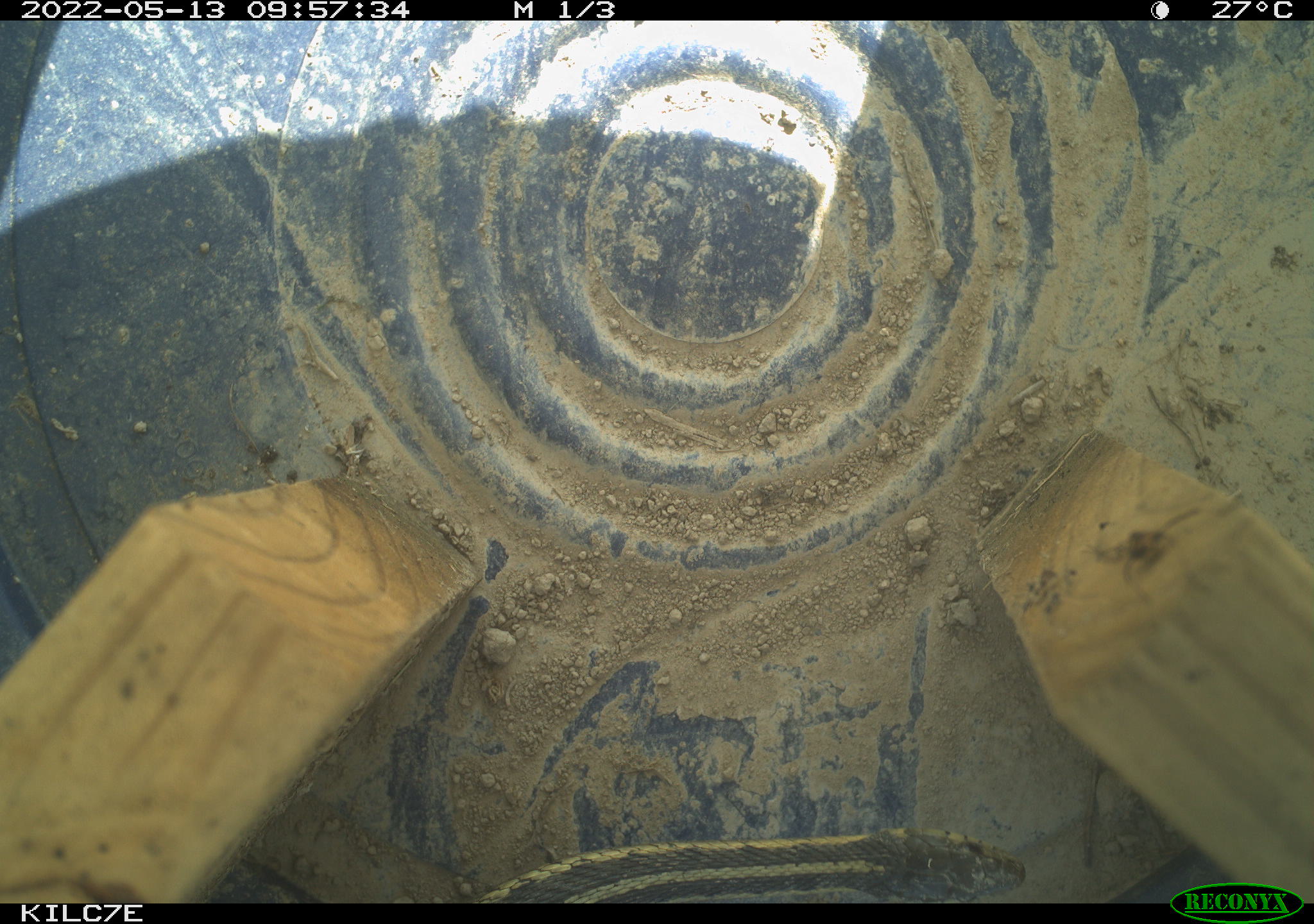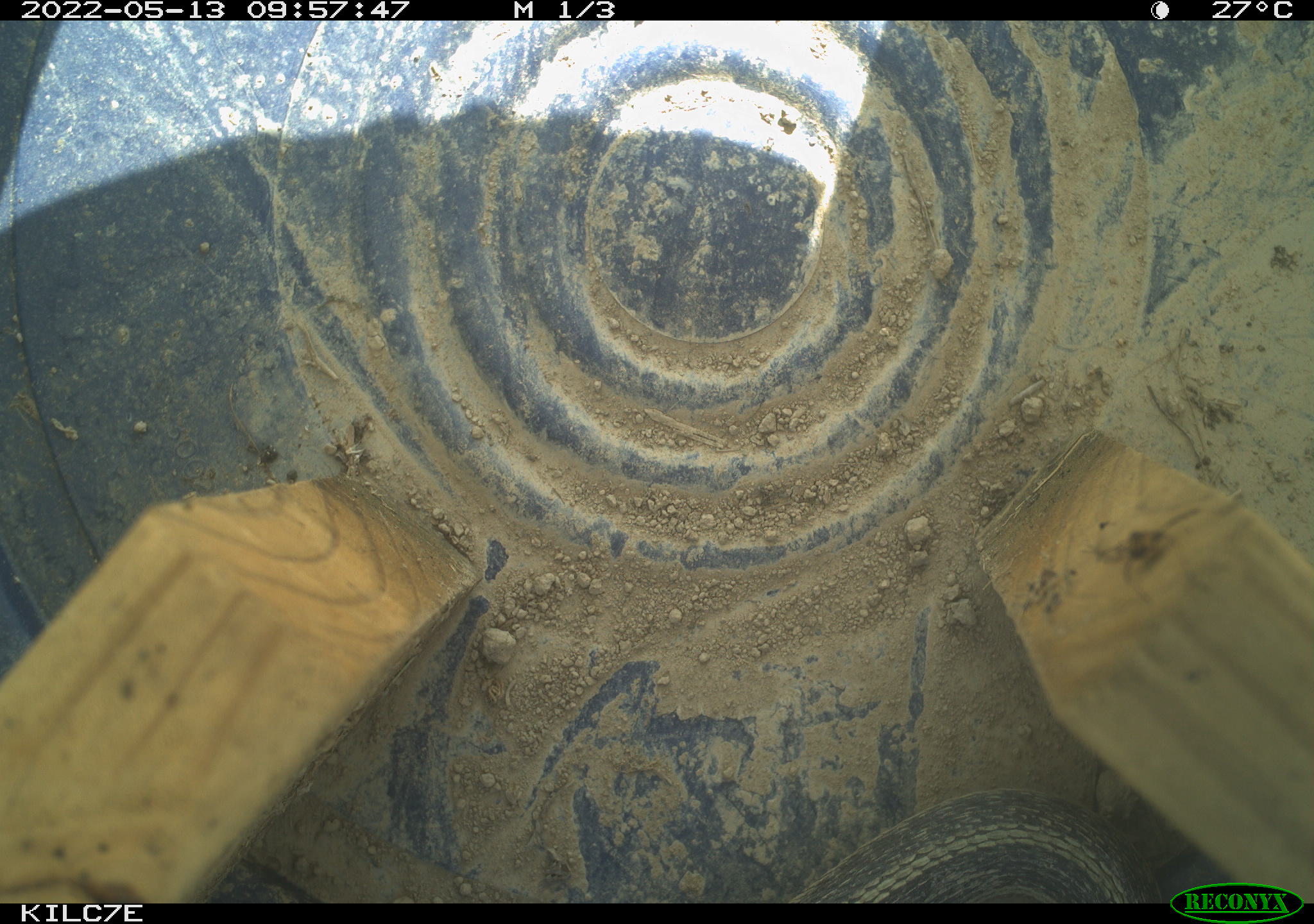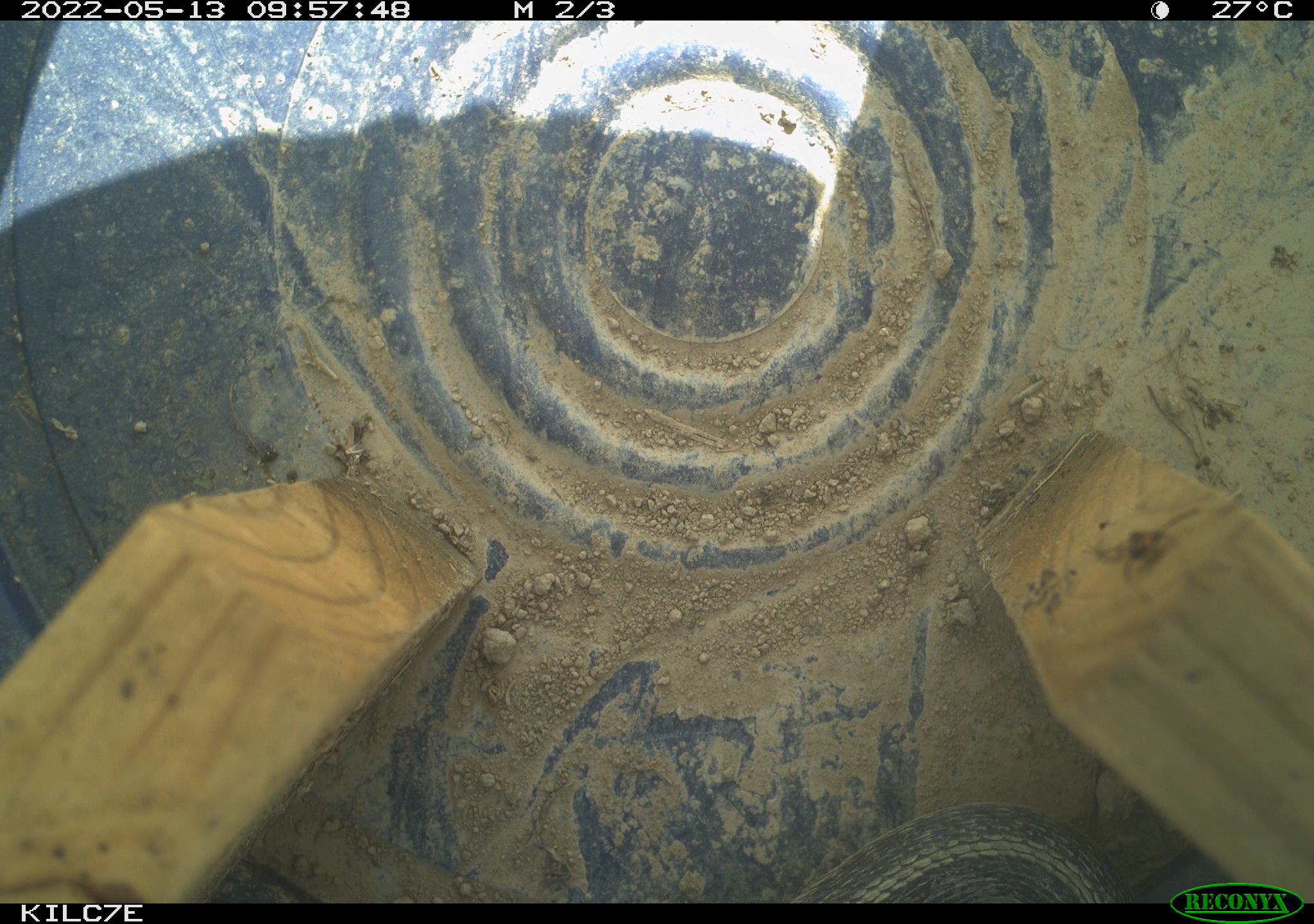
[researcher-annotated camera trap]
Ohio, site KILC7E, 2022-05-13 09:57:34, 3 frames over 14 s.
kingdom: Animalia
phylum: Chordata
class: Reptilia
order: Squamata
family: Colubridae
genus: Thamnophis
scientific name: Thamnophis sirtalis sirtalis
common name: eastern gartersnake